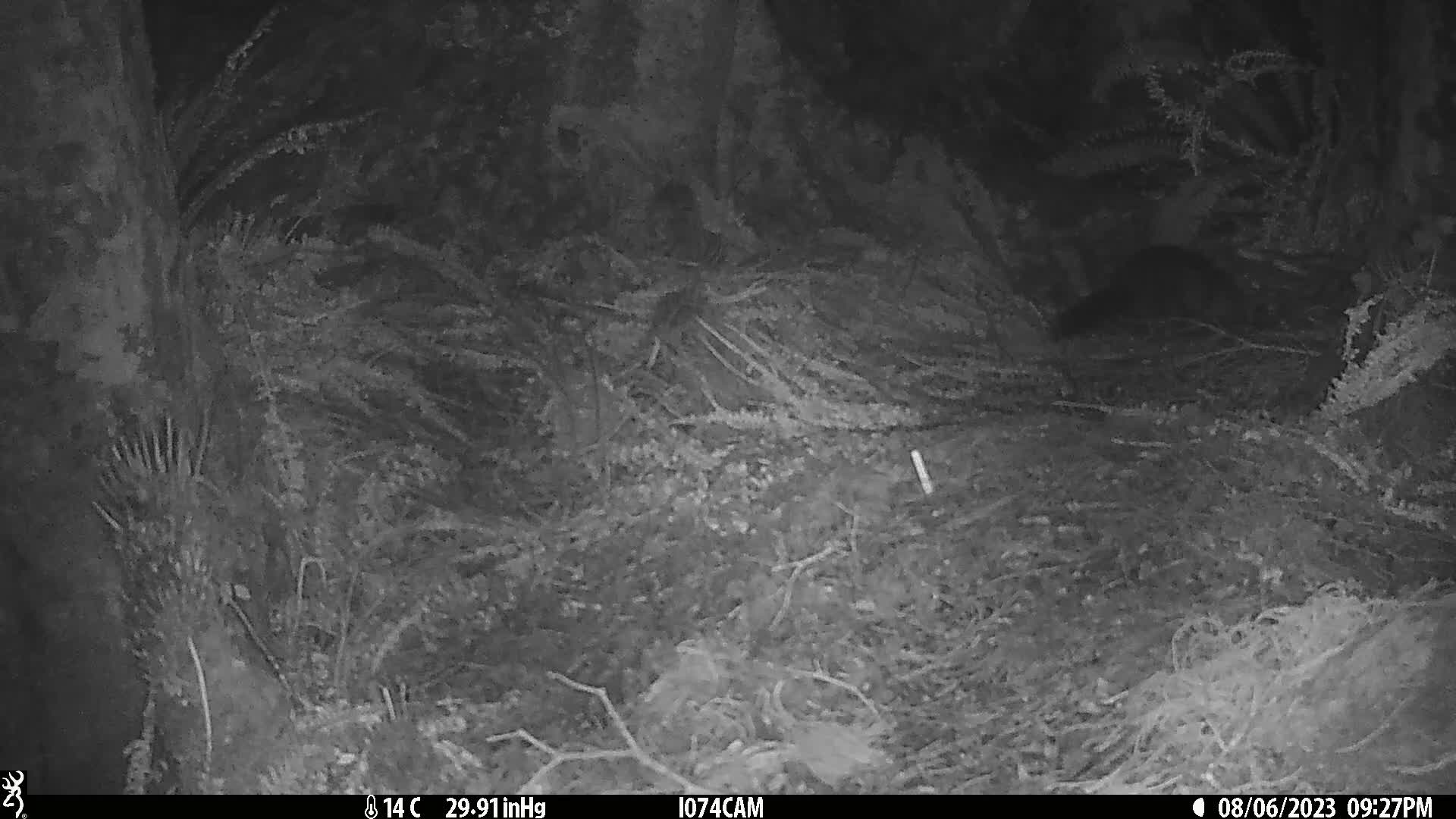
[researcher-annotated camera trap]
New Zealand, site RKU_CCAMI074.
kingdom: Animalia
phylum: Chordata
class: Mammalia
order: Diprotodontia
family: Phalangeridae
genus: Trichosurus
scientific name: Trichosurus vulpecula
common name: common brushtail possum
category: possum